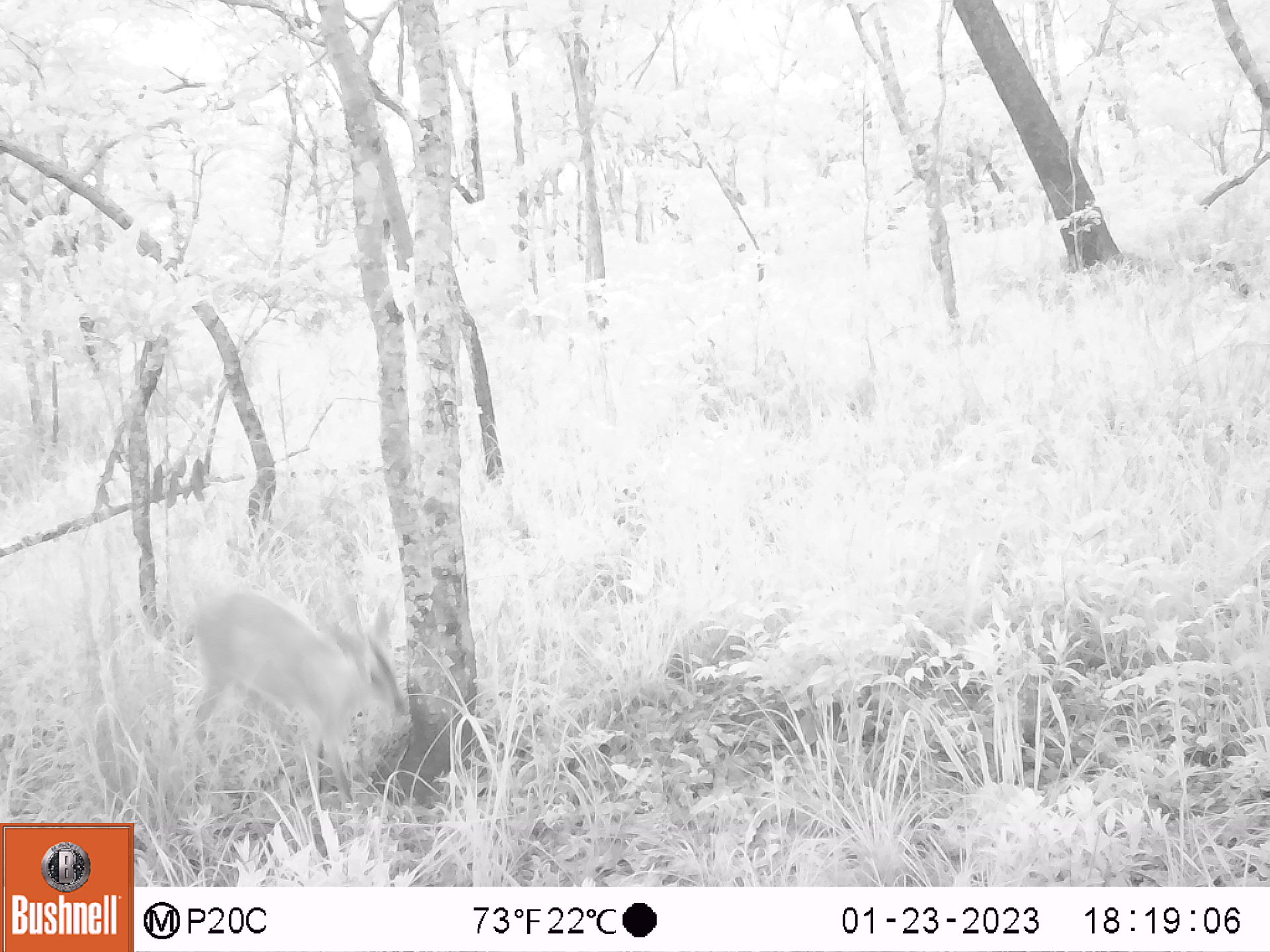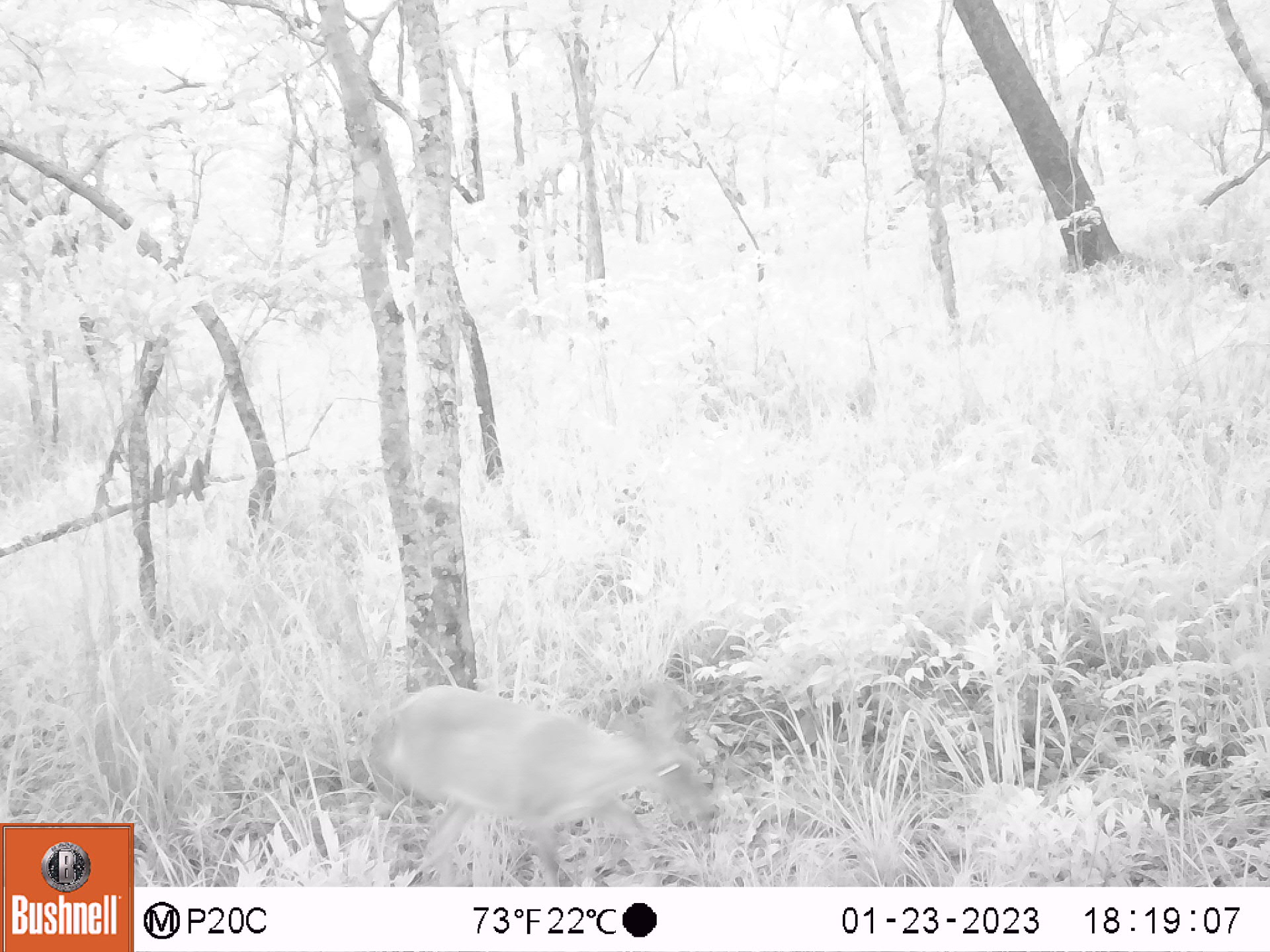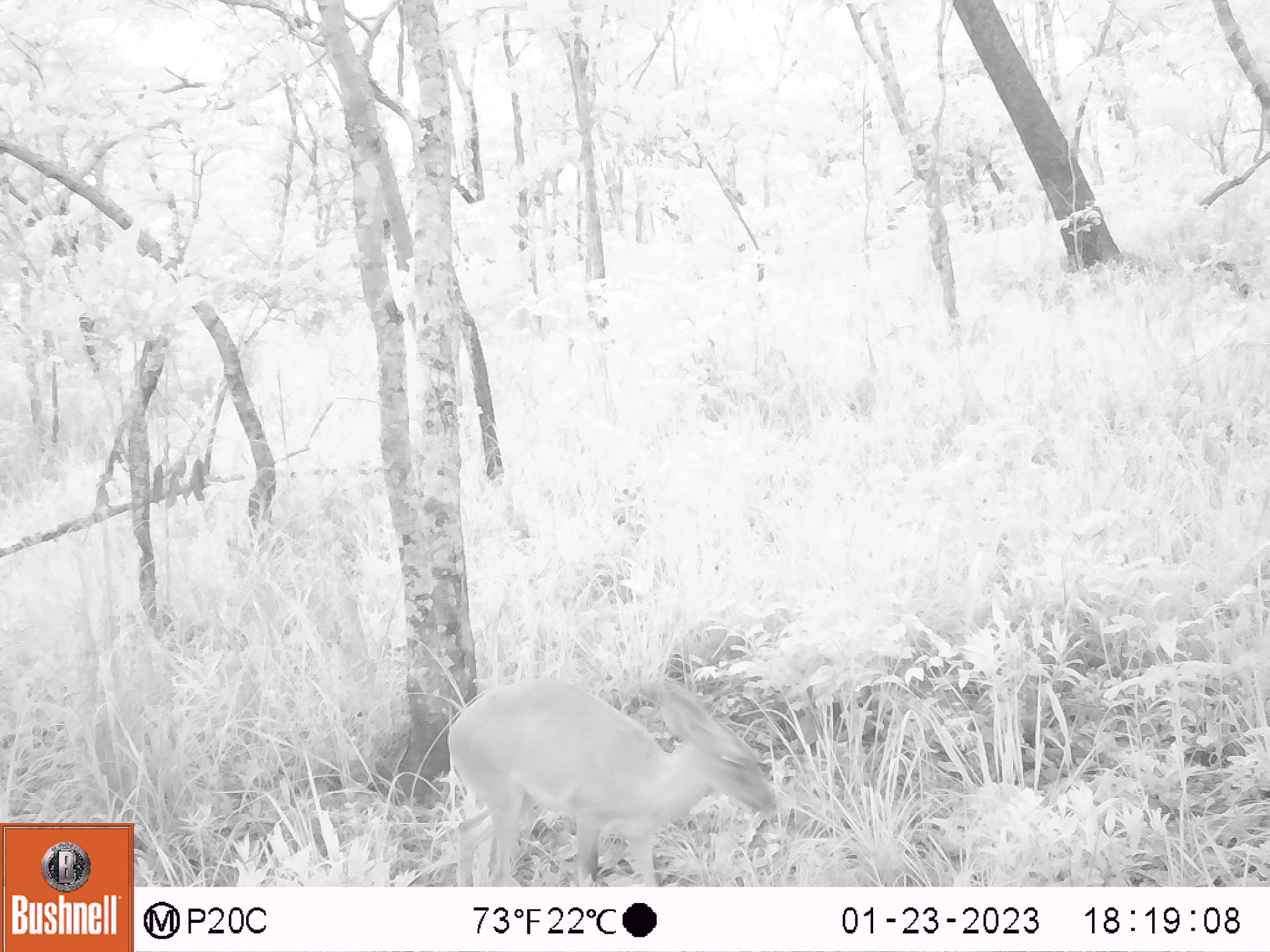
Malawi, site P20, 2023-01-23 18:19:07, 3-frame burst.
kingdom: Animalia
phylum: Chordata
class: Mammalia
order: Artiodactyla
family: Bovidae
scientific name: Antilopinae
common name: small antelope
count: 1